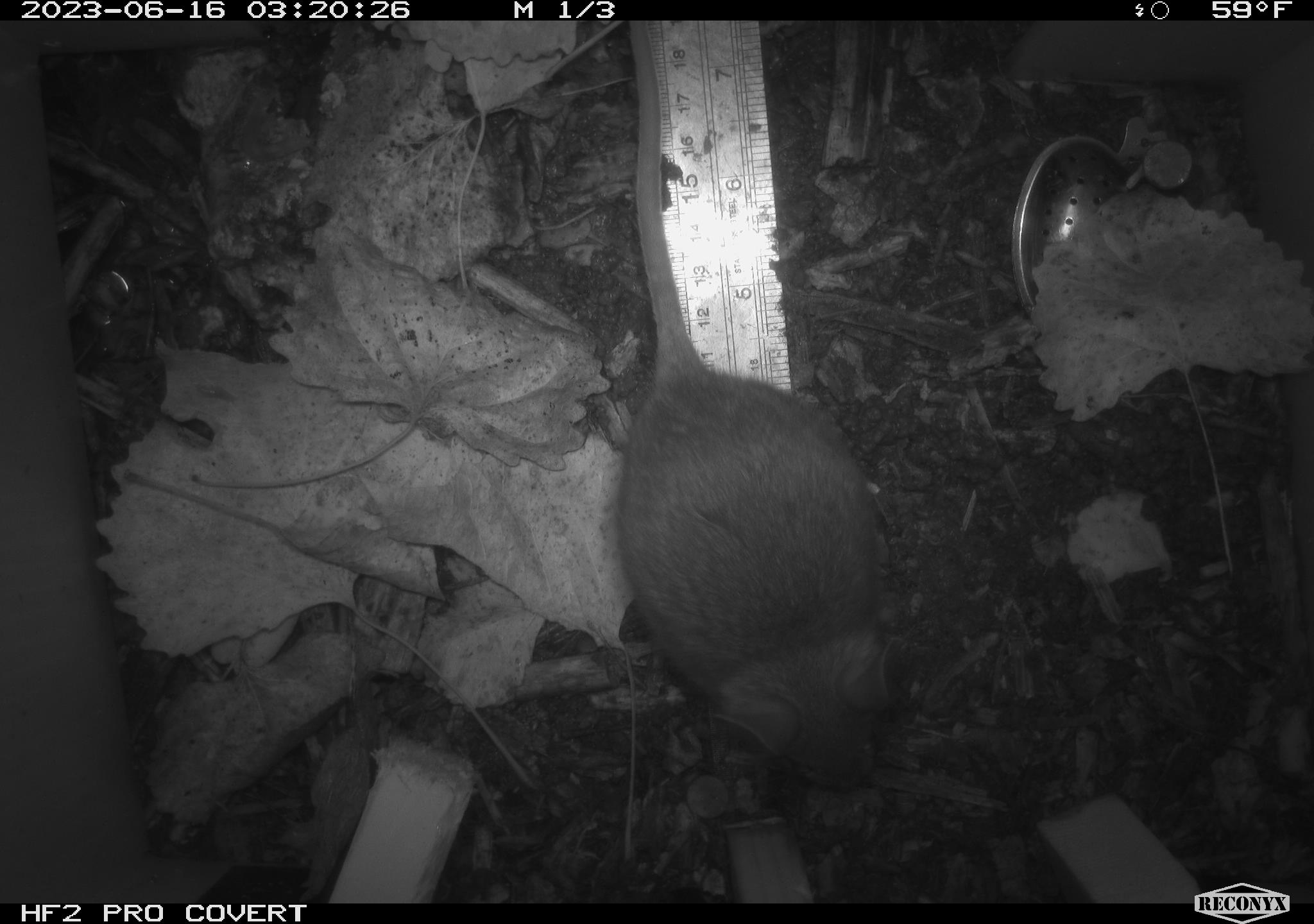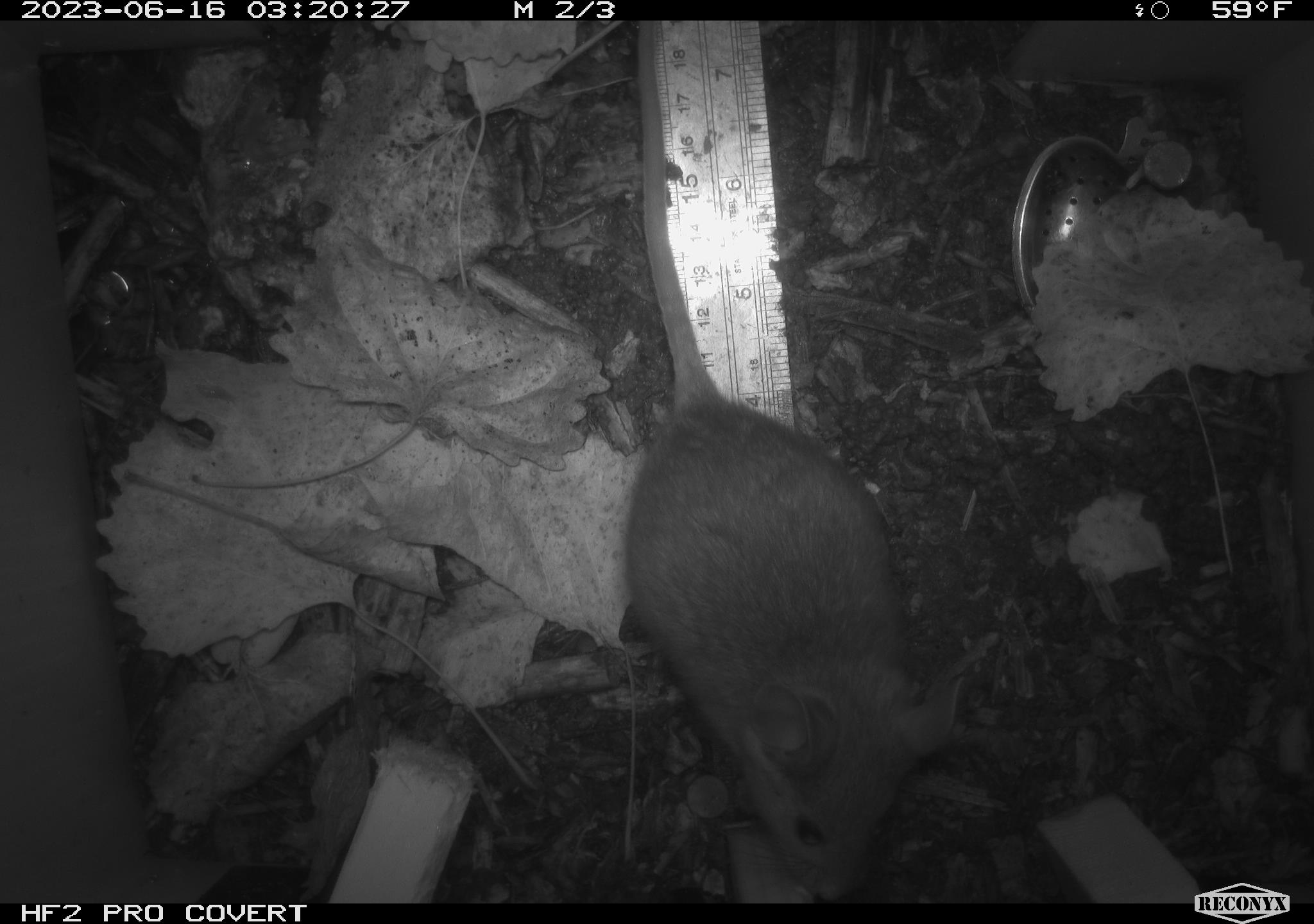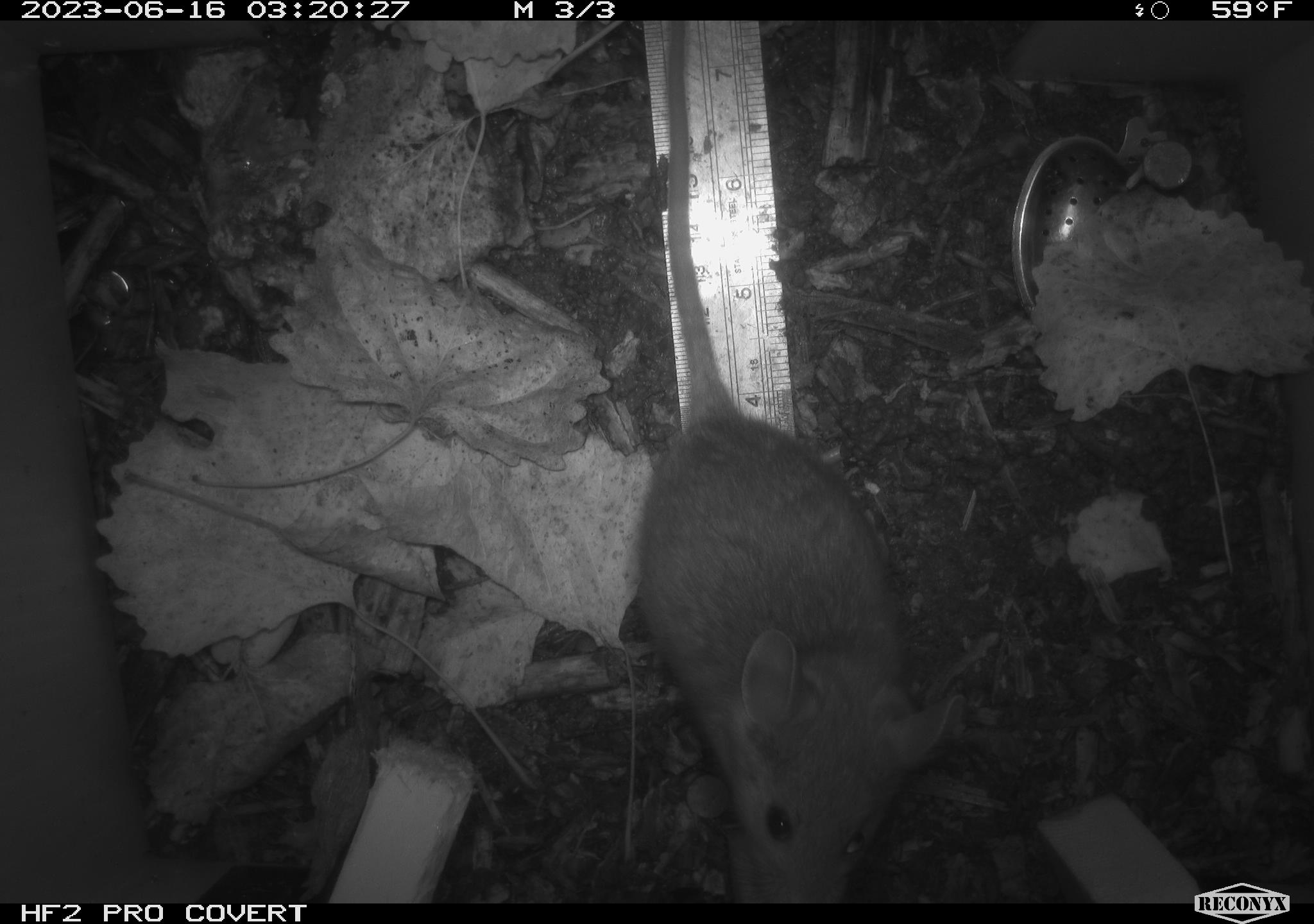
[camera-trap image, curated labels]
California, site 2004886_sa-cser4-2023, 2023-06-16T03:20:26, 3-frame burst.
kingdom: Animalia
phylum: Chordata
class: Mammalia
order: Rodentia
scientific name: Rodentia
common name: woodrat or rat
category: woodrat or rat species